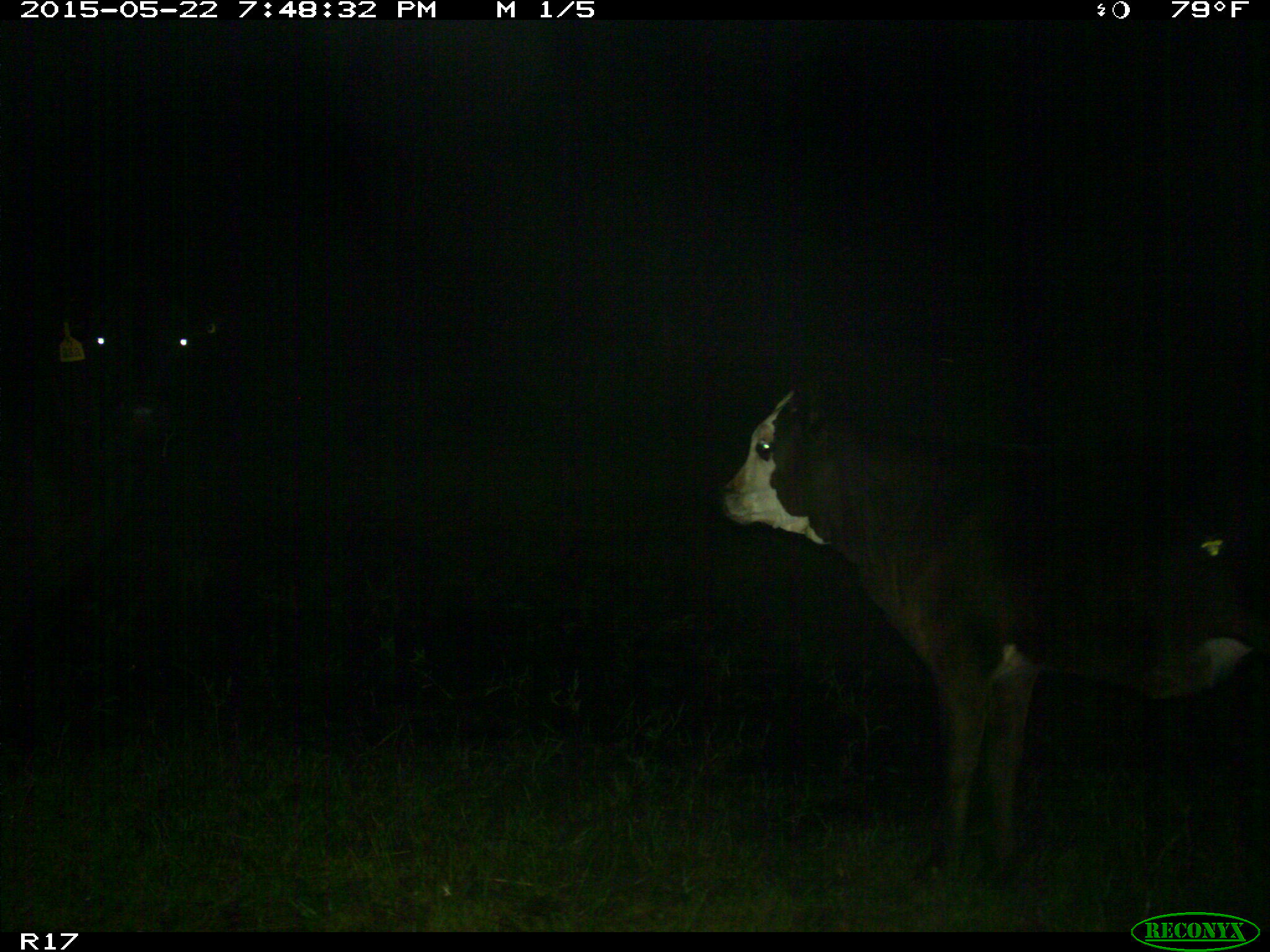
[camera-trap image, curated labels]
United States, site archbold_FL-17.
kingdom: Animalia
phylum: Chordata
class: Mammalia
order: Artiodactyla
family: Bovidae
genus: Bos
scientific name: Bos taurus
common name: domestic cow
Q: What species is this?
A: Bos taurus (domestic cow).